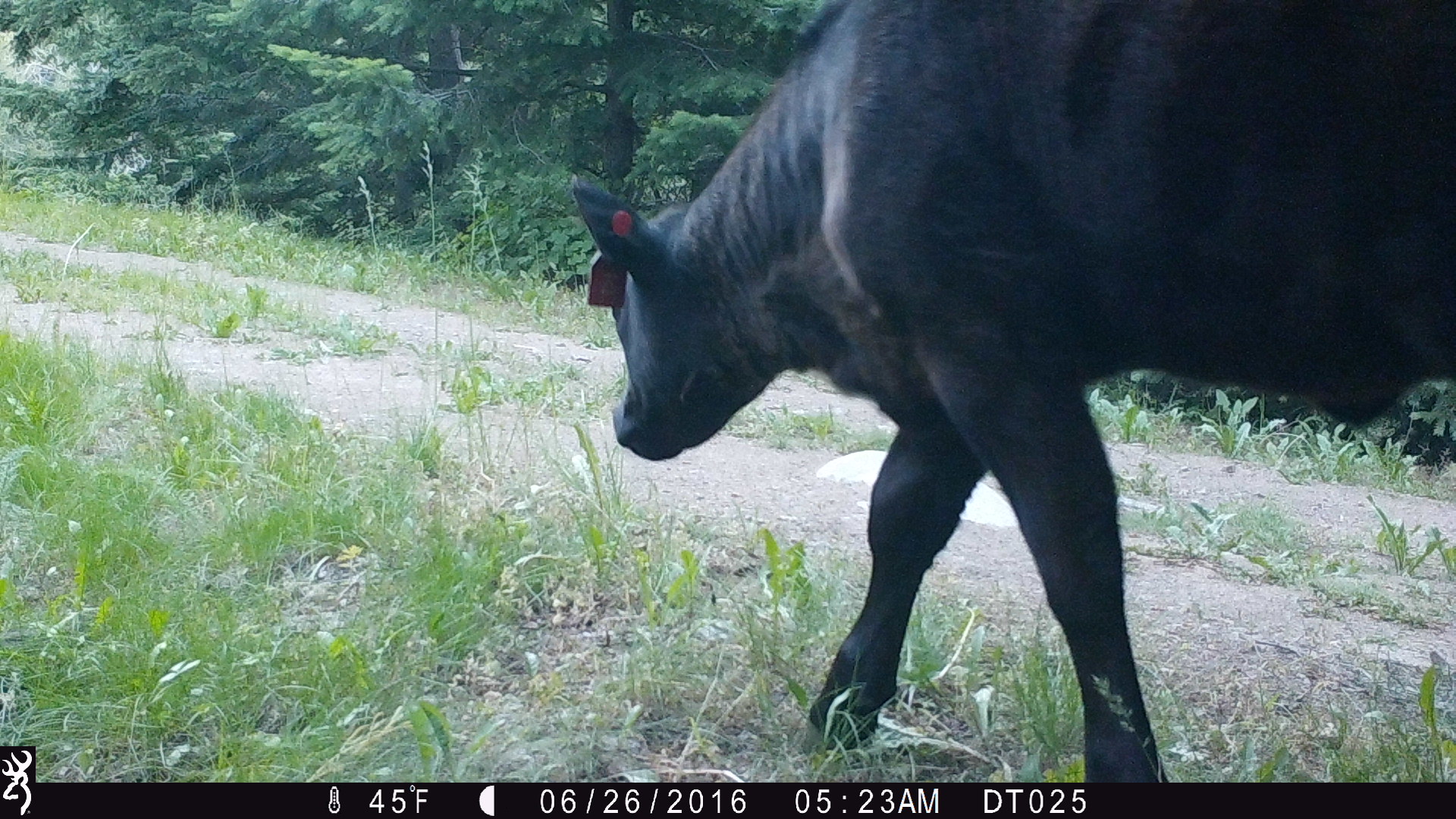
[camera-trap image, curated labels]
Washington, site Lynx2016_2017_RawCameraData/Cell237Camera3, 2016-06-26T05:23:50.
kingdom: Animalia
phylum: Chordata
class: Mammalia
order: Artiodactyla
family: Bovidae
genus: Bos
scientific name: Bos taurus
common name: domestic cattle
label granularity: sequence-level